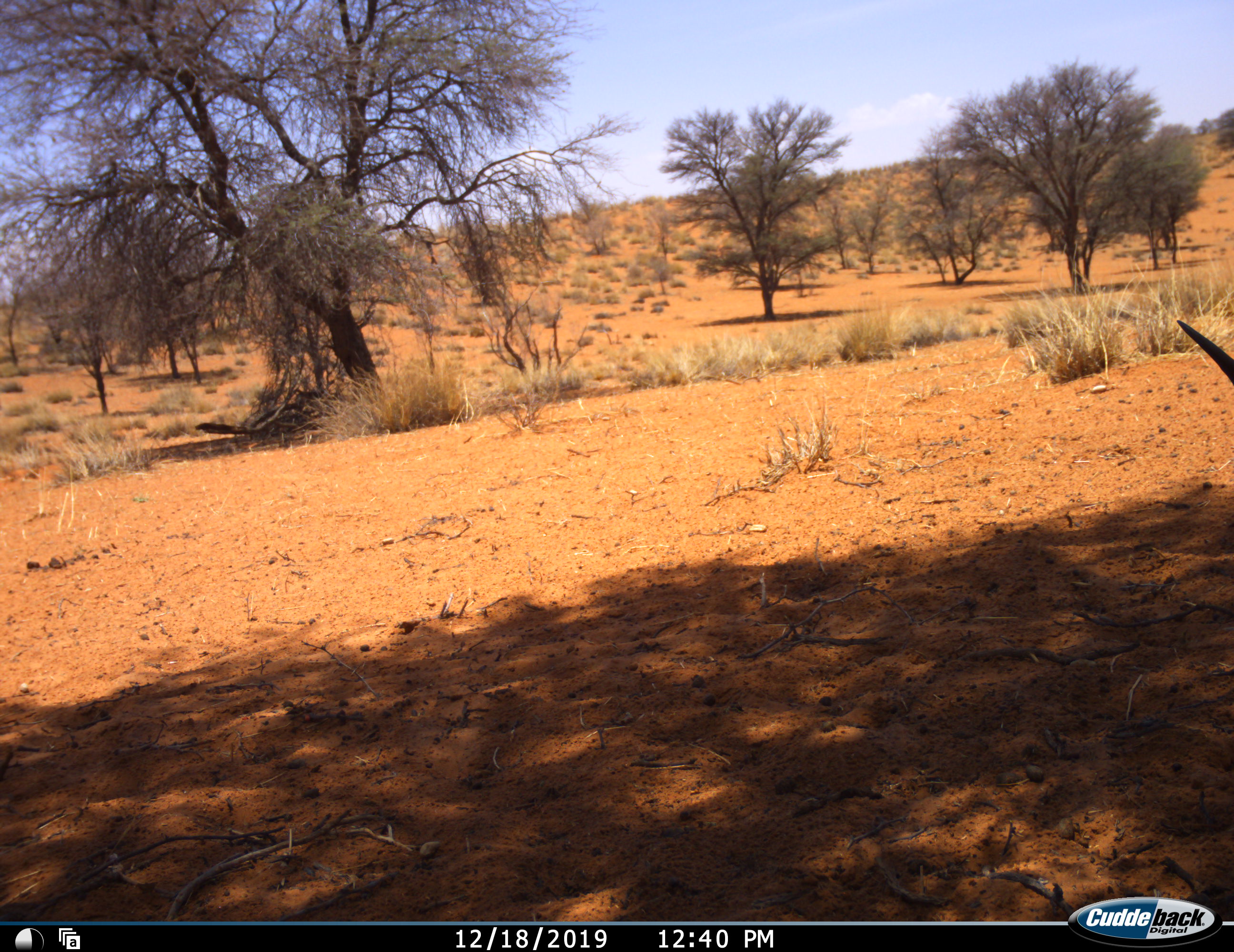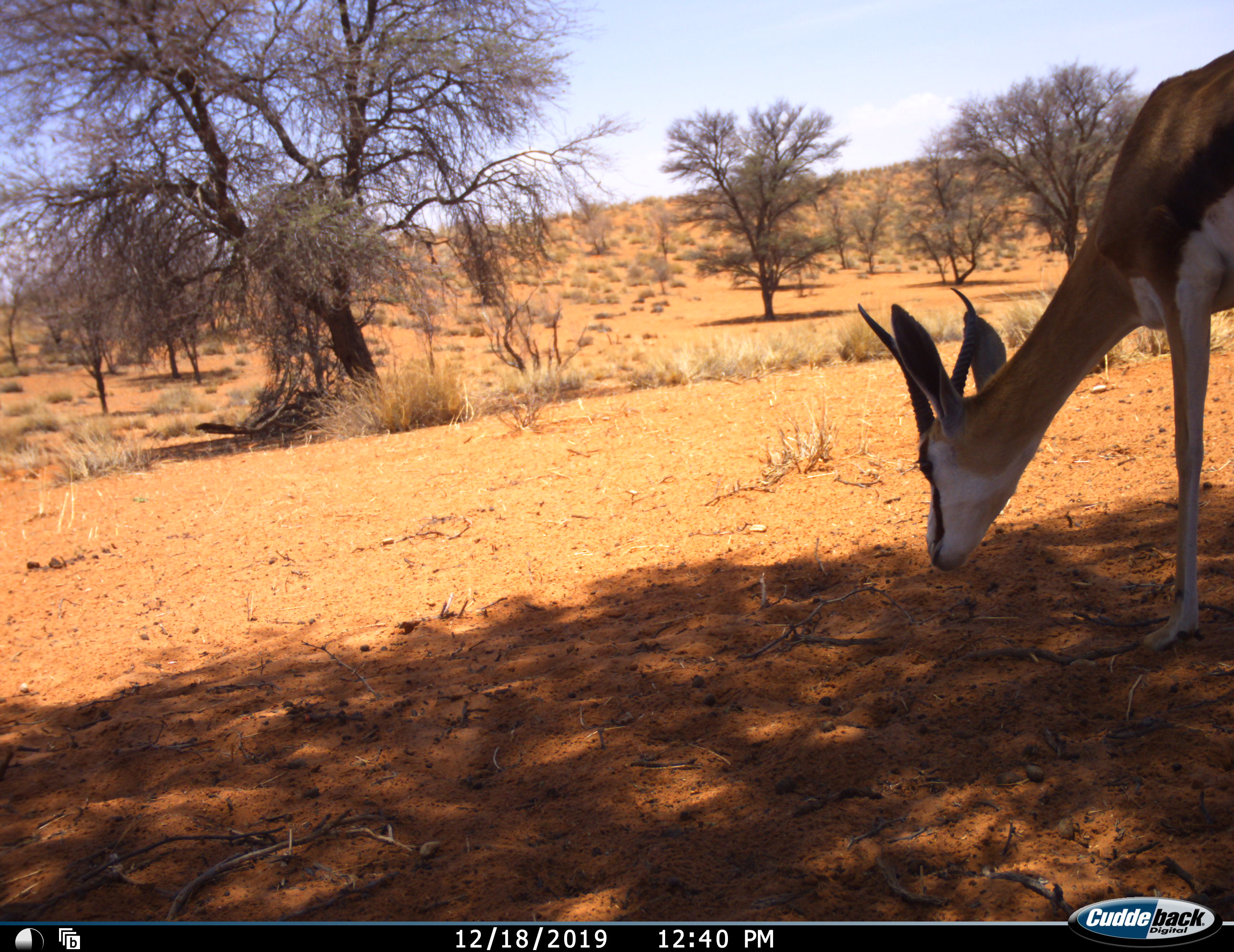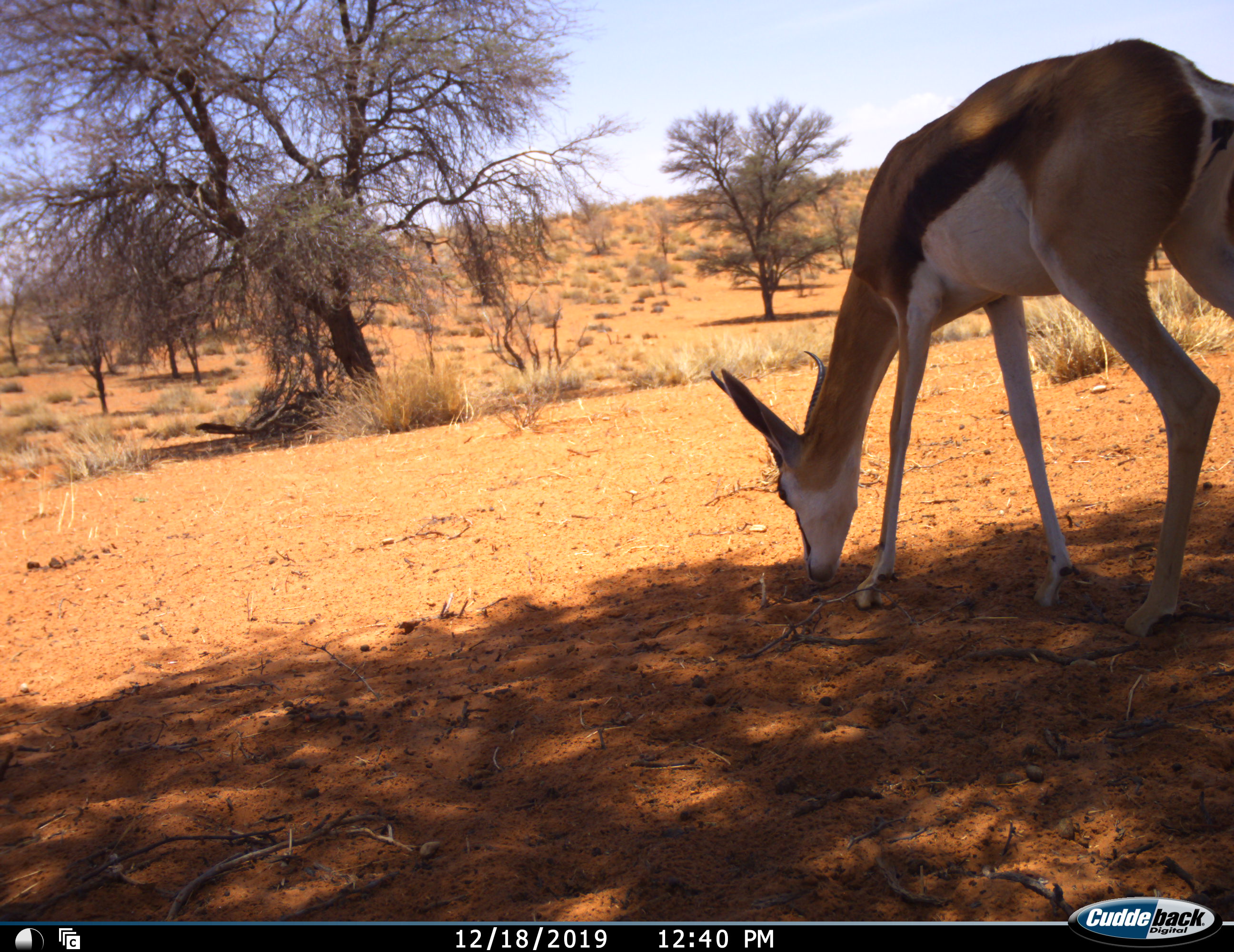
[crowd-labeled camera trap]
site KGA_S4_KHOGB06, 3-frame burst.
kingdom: Animalia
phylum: Chordata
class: Mammalia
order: Artiodactyla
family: Bovidae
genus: Antidorcas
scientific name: Antidorcas marsupialis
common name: springbok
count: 1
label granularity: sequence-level